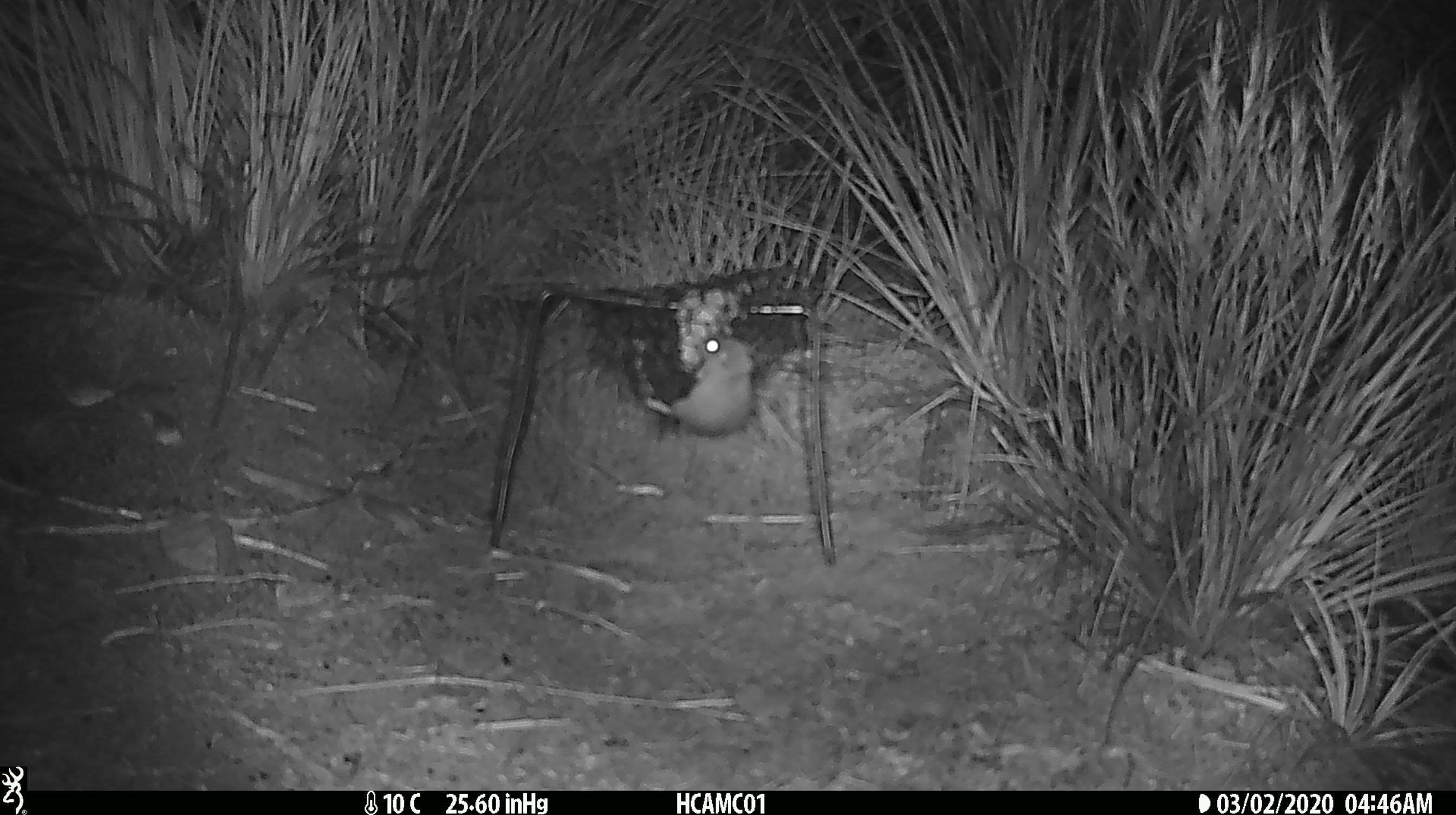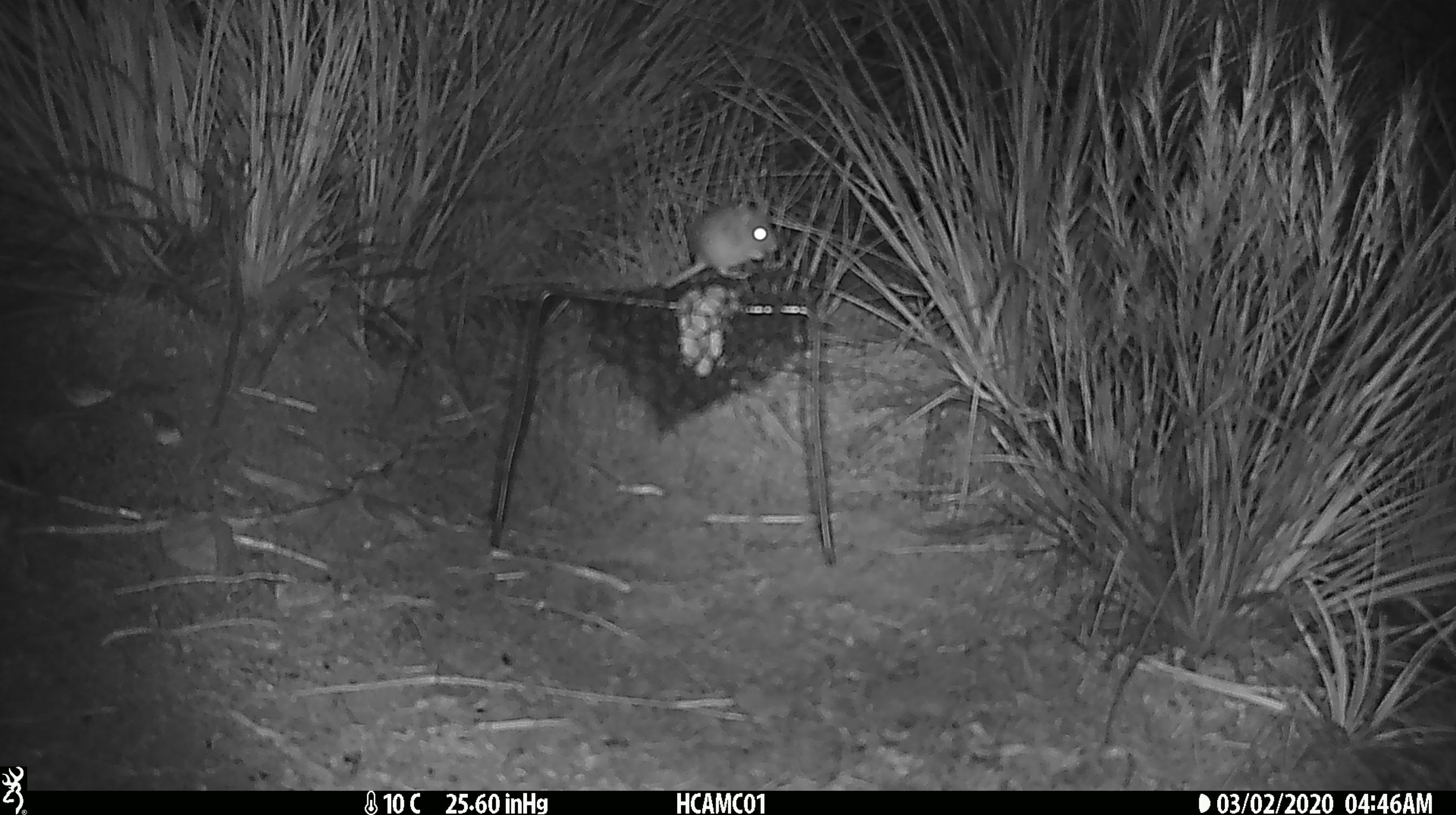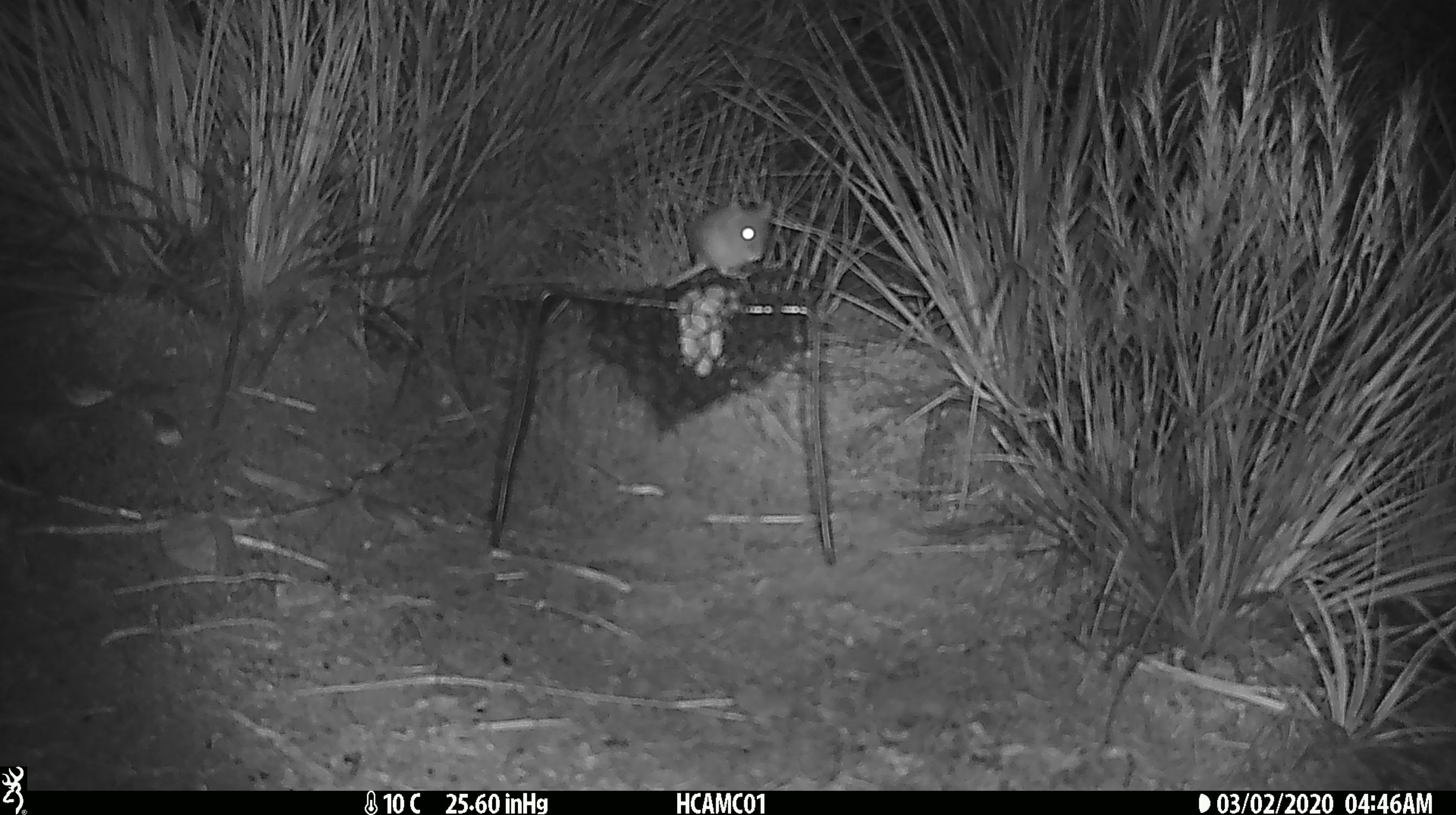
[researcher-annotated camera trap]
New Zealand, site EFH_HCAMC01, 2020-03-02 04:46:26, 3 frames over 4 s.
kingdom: Animalia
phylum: Chordata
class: Mammalia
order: Rodentia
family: Muridae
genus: Mus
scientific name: Mus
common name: mouse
Mouse (Mus).